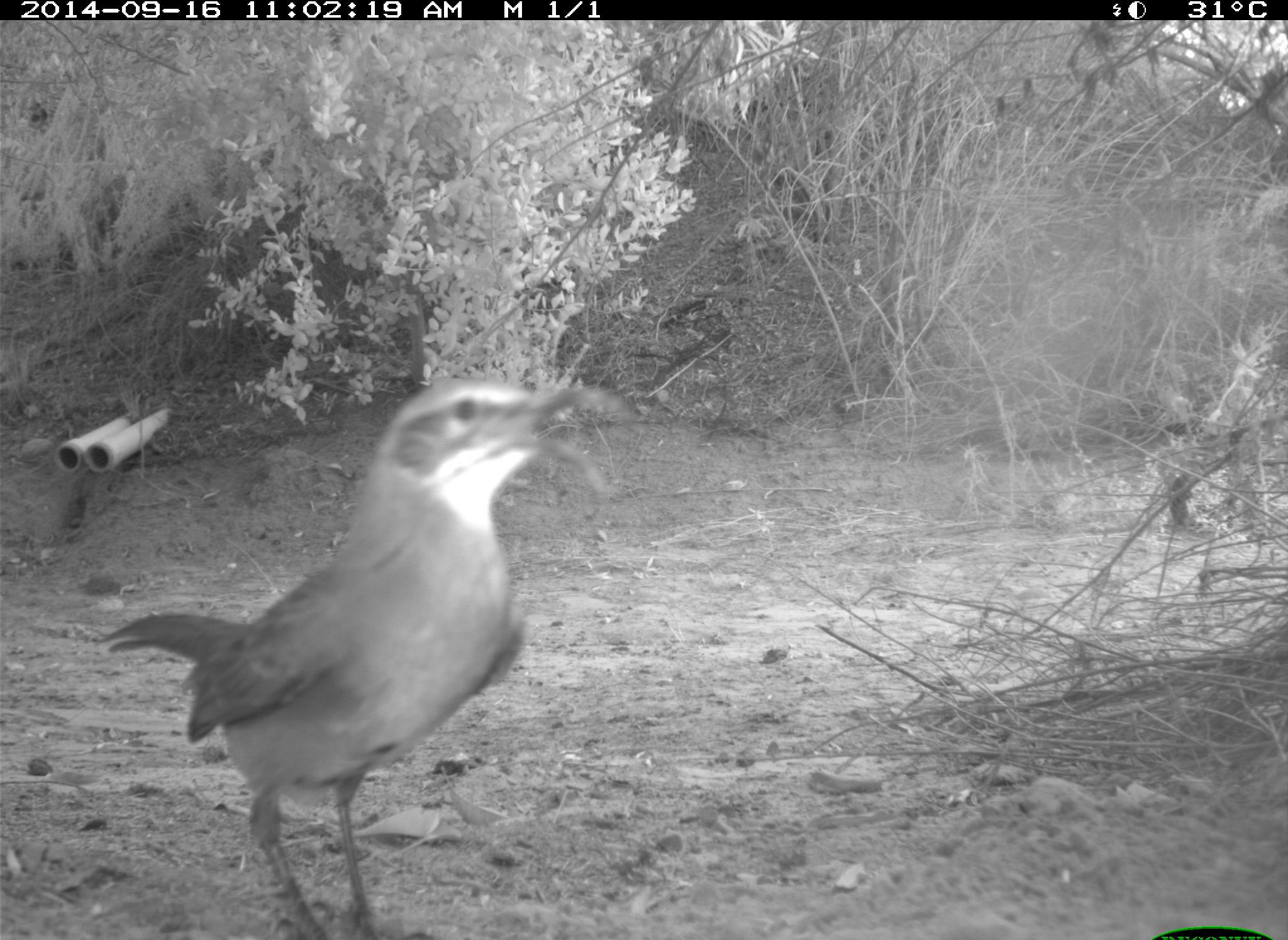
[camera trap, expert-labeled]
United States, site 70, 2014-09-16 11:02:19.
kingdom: Animalia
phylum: Chordata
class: Aves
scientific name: Aves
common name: bird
Bird (Aves).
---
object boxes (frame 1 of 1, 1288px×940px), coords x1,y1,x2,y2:
bird: 94,380,633,939